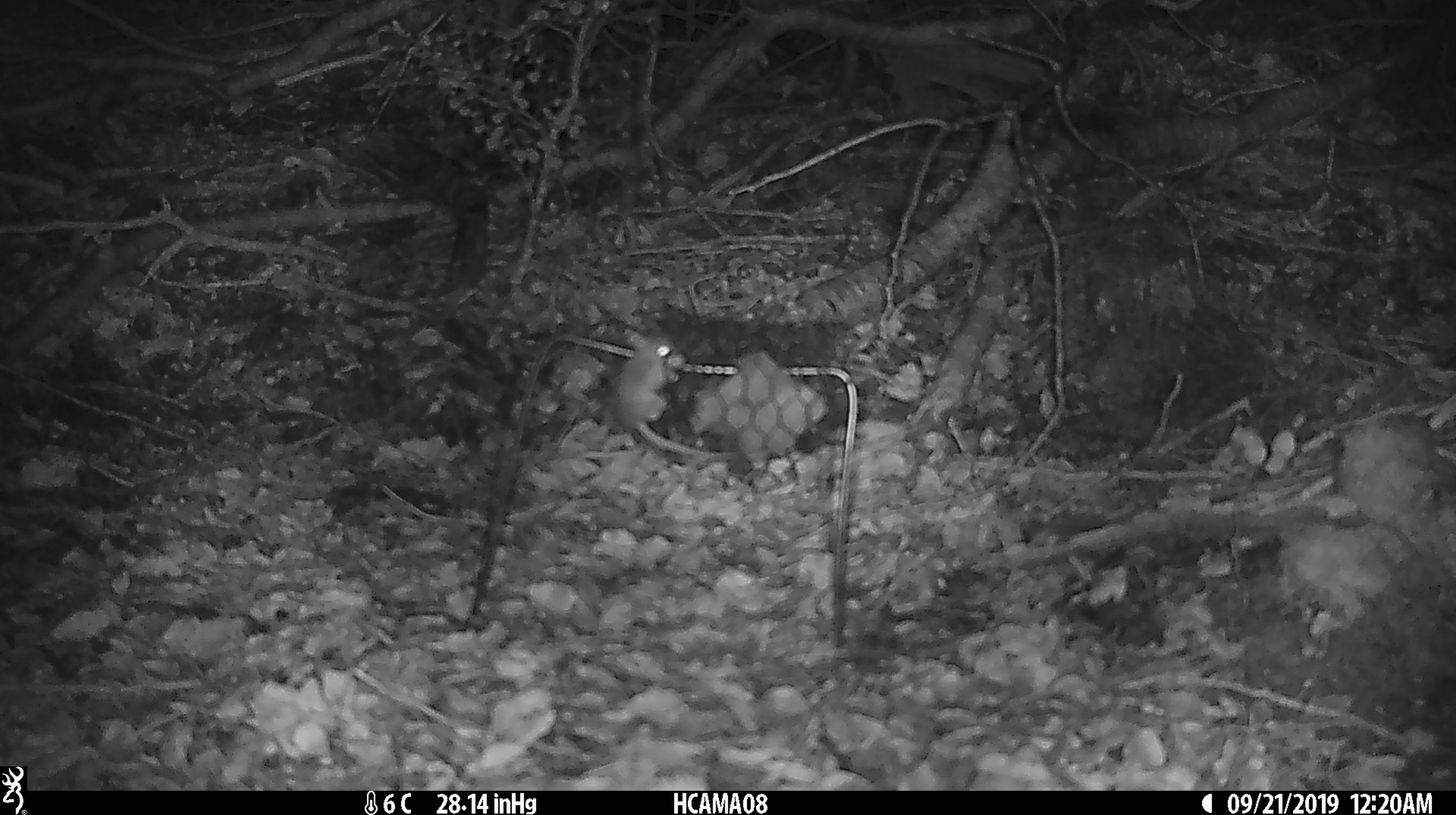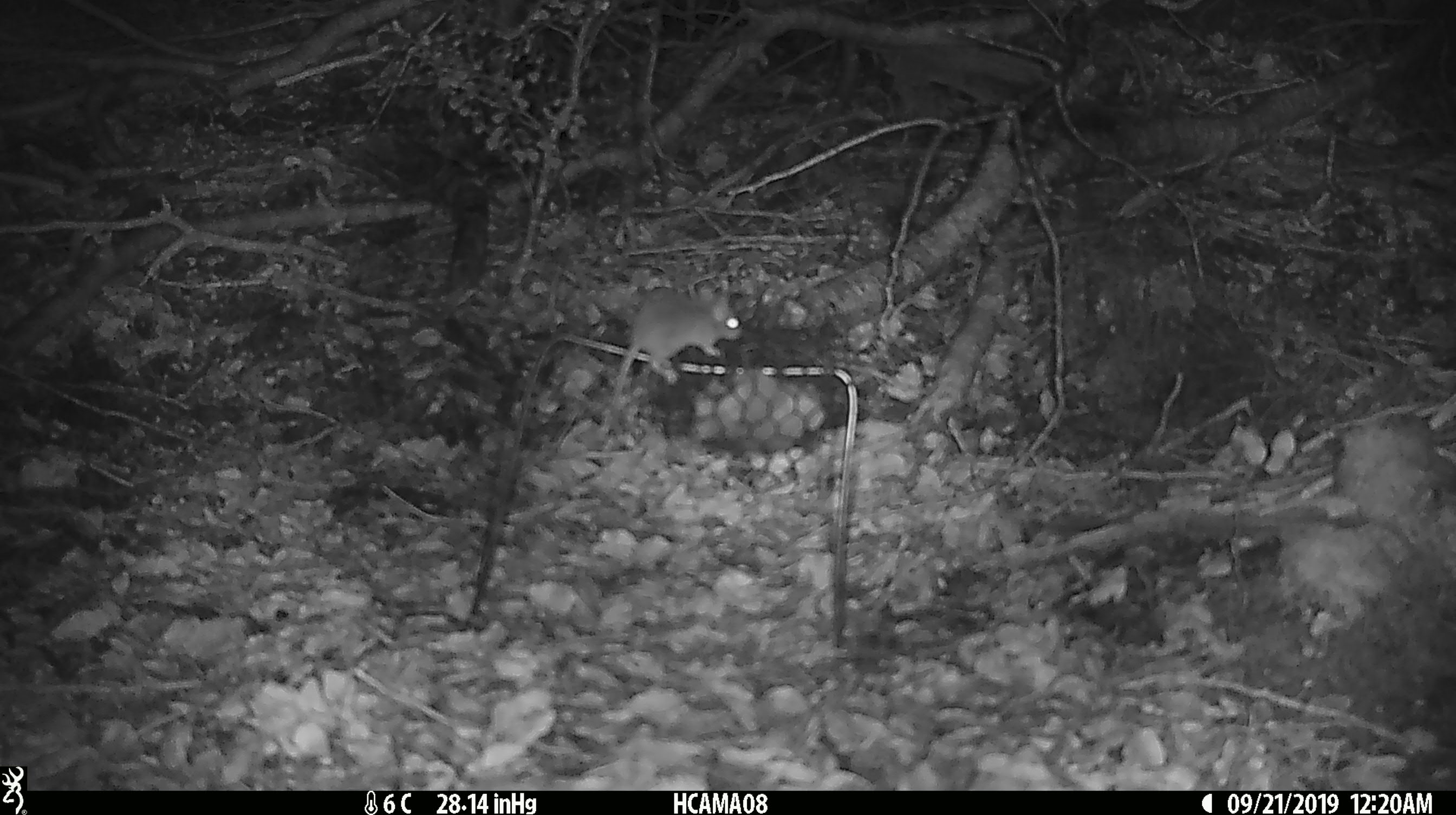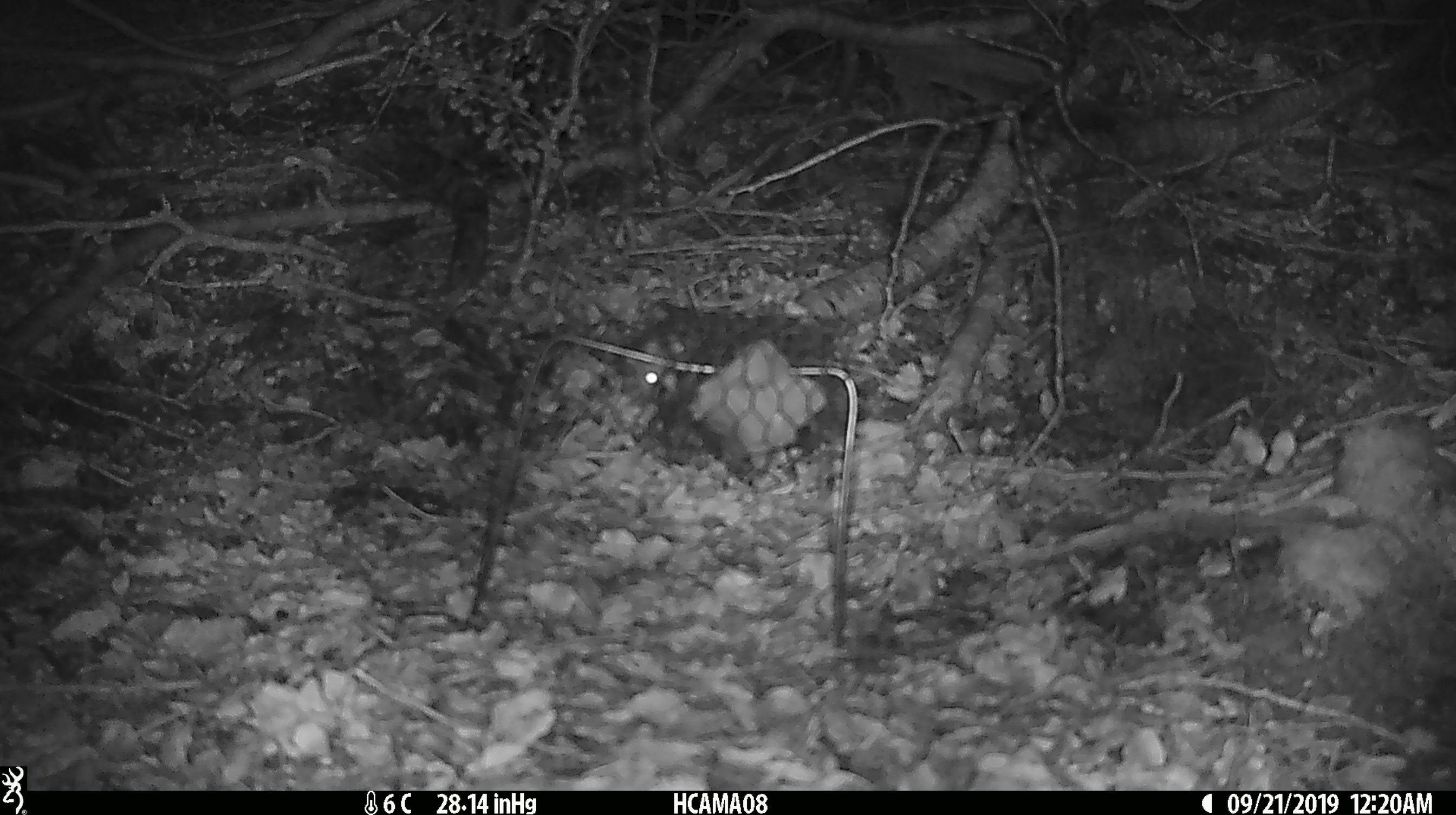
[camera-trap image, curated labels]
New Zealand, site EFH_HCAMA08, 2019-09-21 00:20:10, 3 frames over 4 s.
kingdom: Animalia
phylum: Chordata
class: Mammalia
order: Rodentia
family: Muridae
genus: Mus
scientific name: Mus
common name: mouse